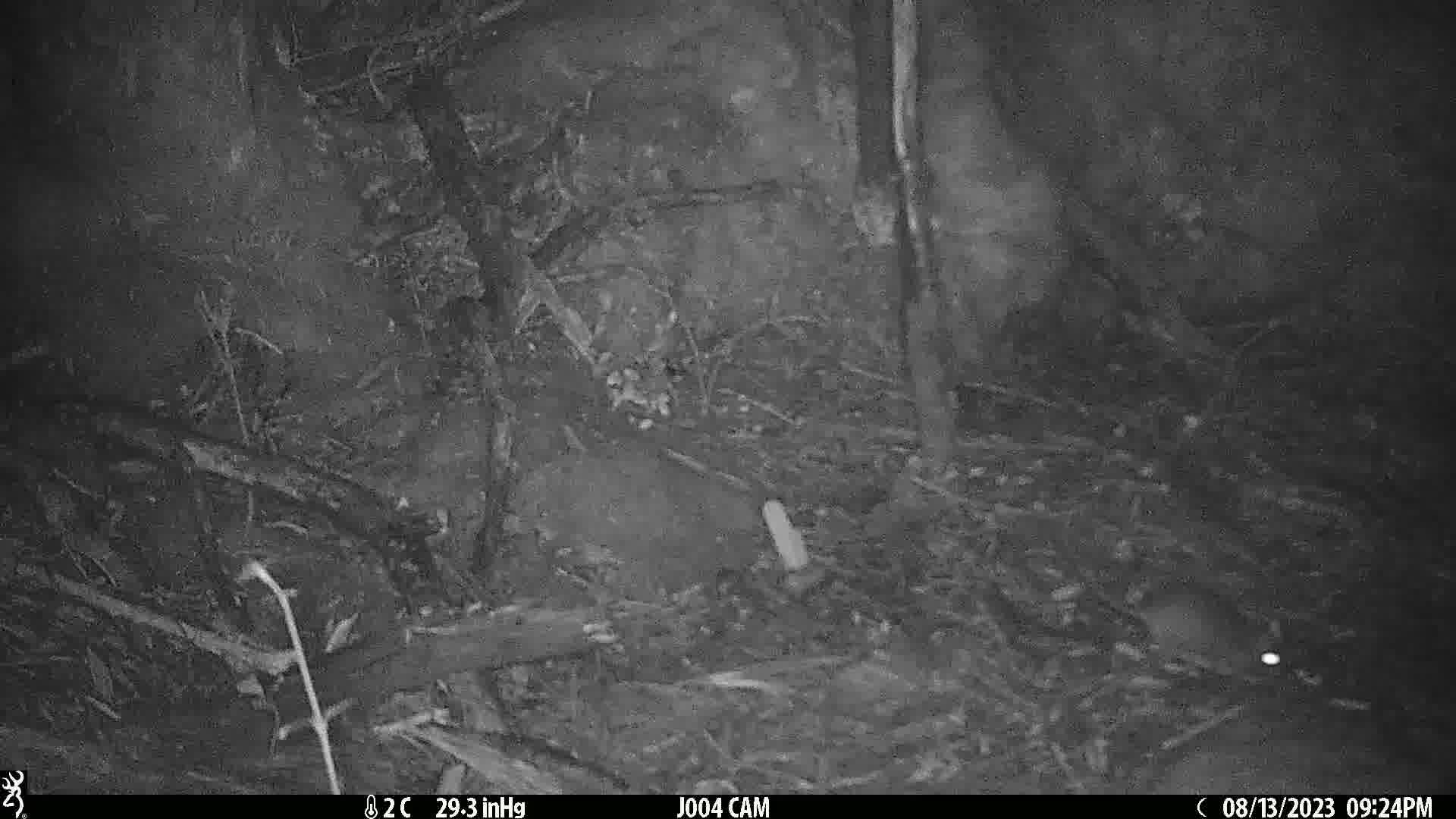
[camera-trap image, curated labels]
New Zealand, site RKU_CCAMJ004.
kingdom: Animalia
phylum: Chordata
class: Mammalia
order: Rodentia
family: Muridae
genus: Rattus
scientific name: Rattus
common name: rat